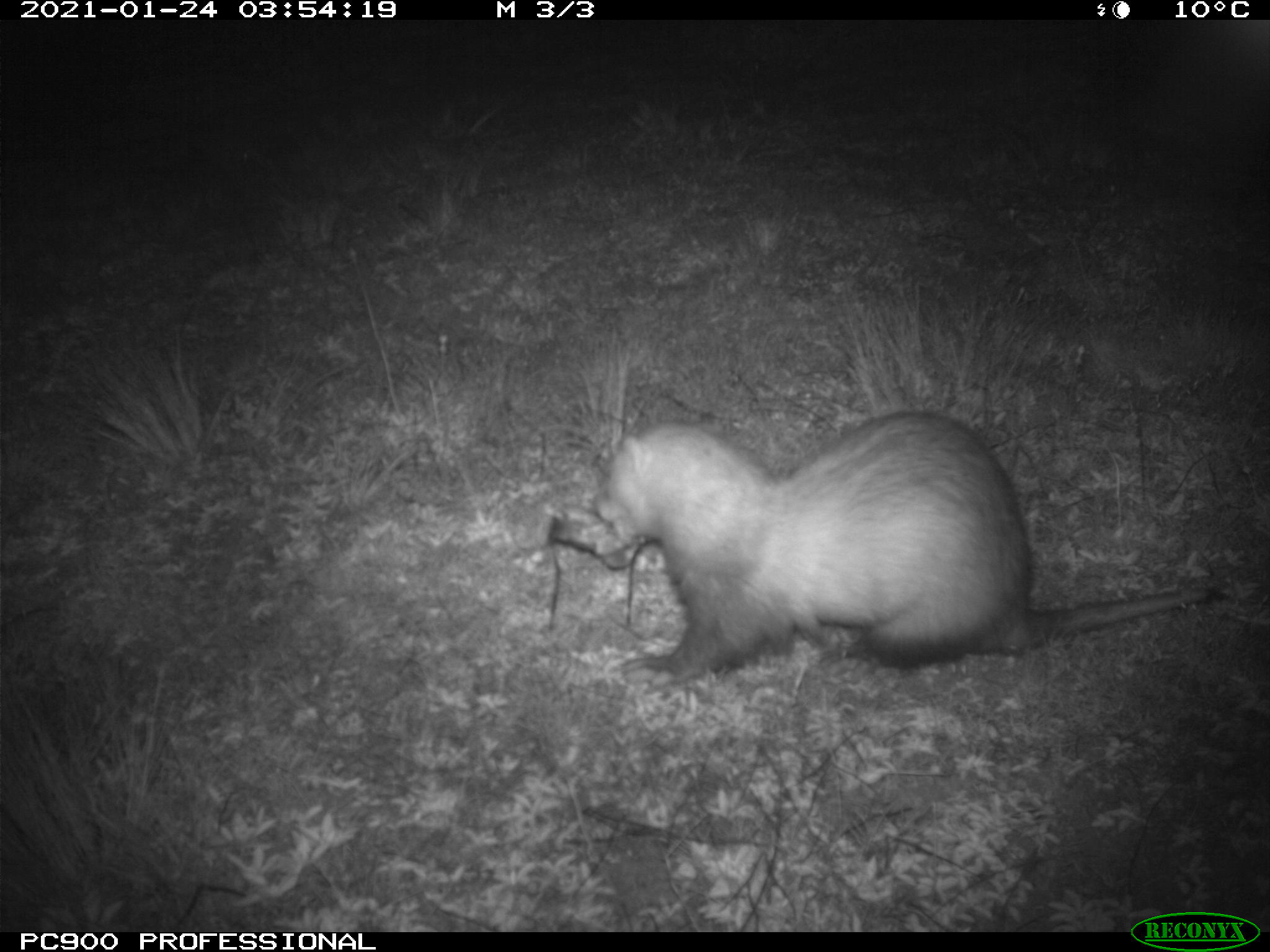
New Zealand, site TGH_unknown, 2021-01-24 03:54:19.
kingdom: Animalia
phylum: Chordata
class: Mammalia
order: Carnivora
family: Mustelidae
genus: Mustela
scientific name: Mustela furo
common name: ferret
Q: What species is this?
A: Ferret (Mustela furo).